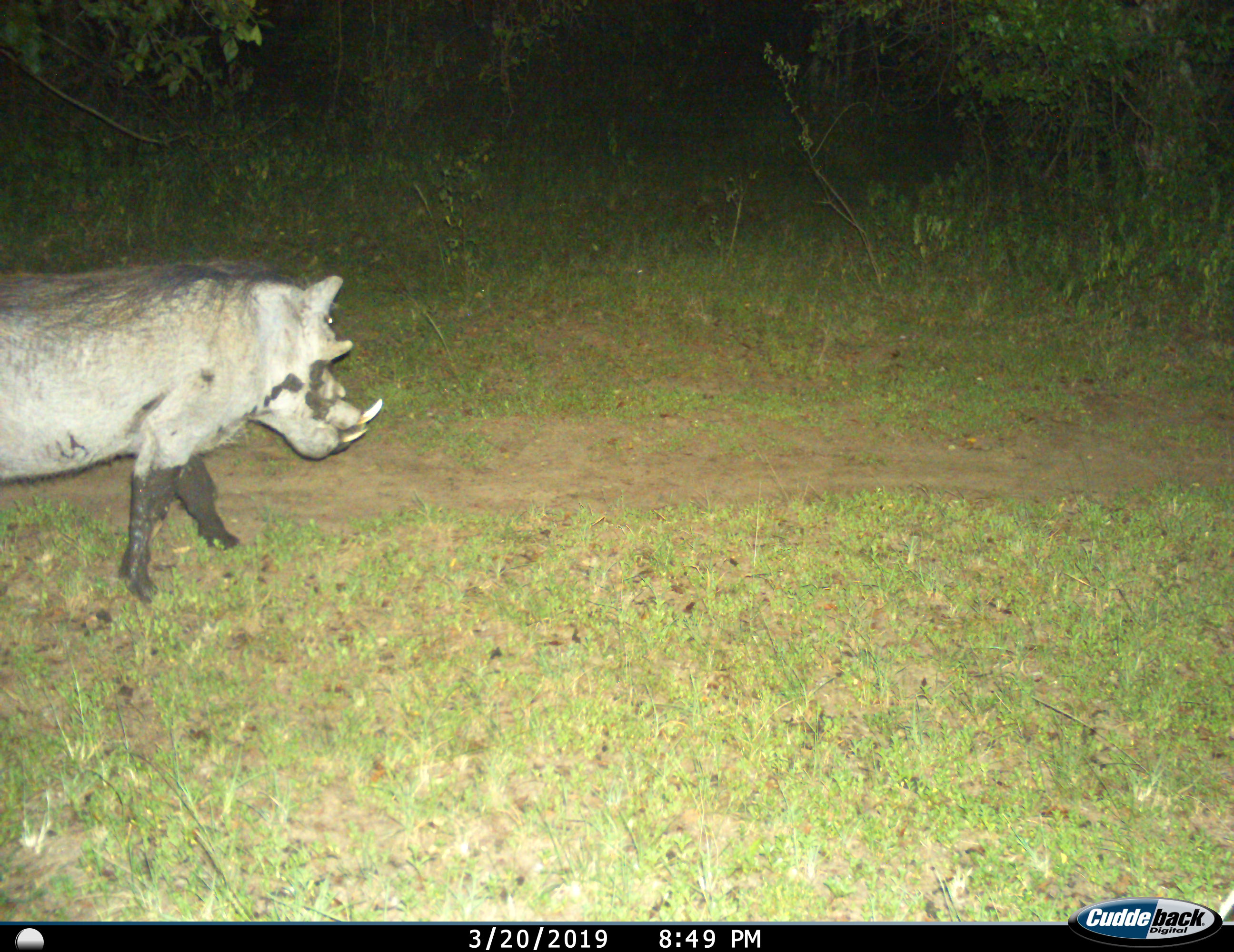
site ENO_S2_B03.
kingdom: Animalia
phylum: Chordata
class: Mammalia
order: Artiodactyla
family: Suidae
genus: Phacochoerus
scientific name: Phacochoerus africanus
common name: warthog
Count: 1.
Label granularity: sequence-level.